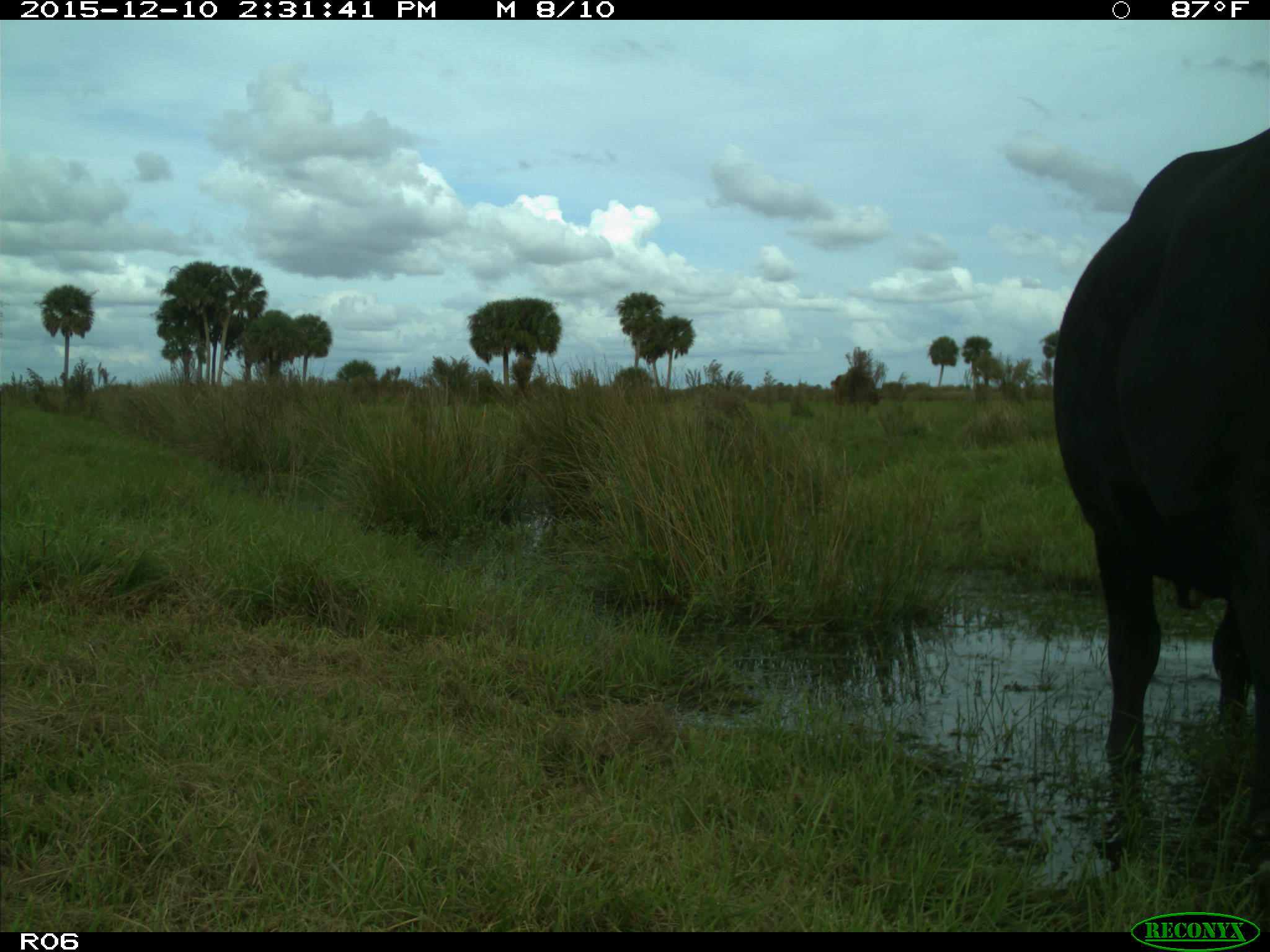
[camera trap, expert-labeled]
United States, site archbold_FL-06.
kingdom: Animalia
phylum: Chordata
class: Mammalia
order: Artiodactyla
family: Bovidae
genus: Bos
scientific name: Bos taurus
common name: domestic cow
Bos taurus (domestic cow).